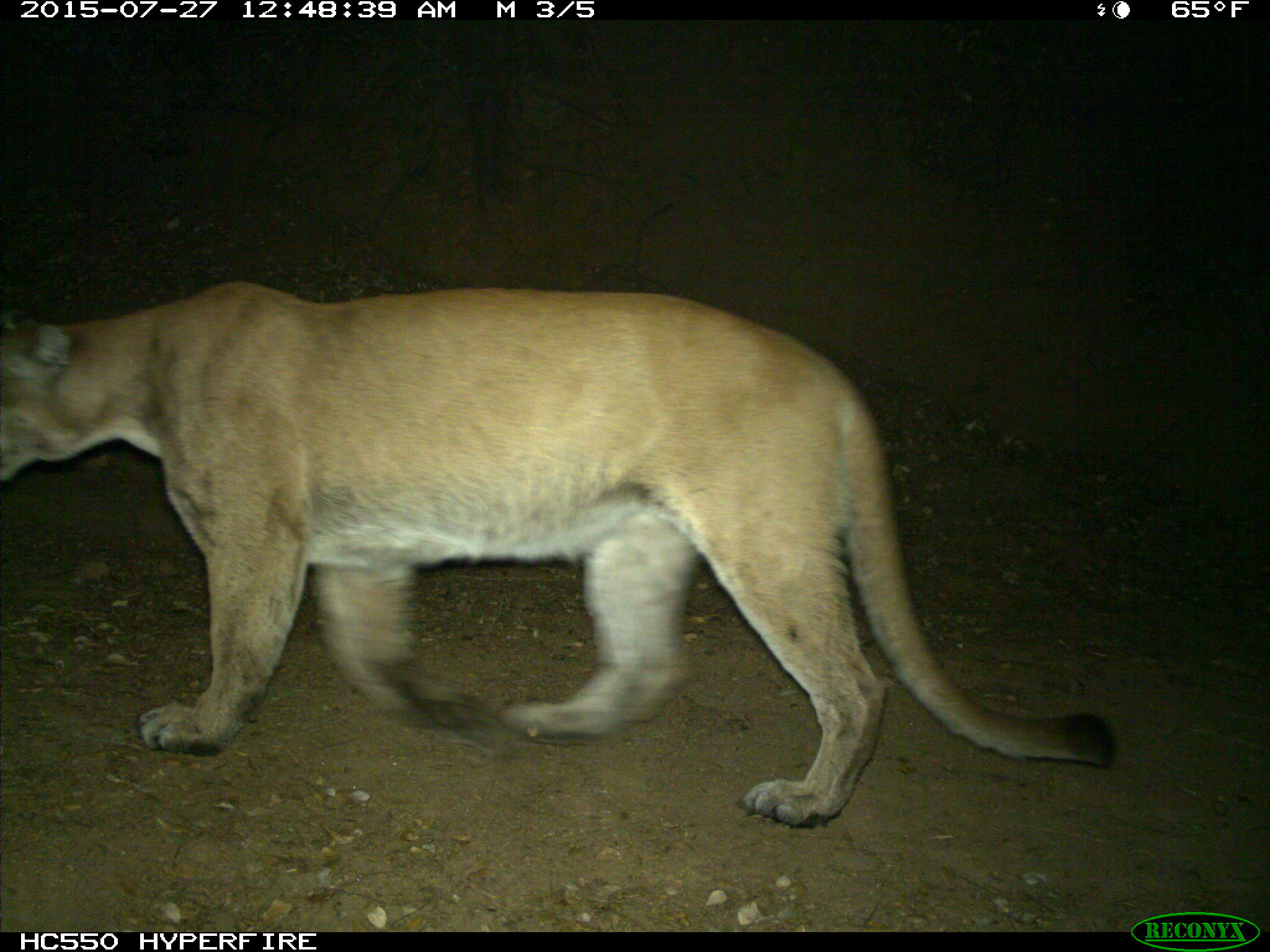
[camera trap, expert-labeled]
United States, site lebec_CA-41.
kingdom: Animalia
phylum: Chordata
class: Mammalia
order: Carnivora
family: Felidae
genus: Puma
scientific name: Puma concolor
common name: mountain lion